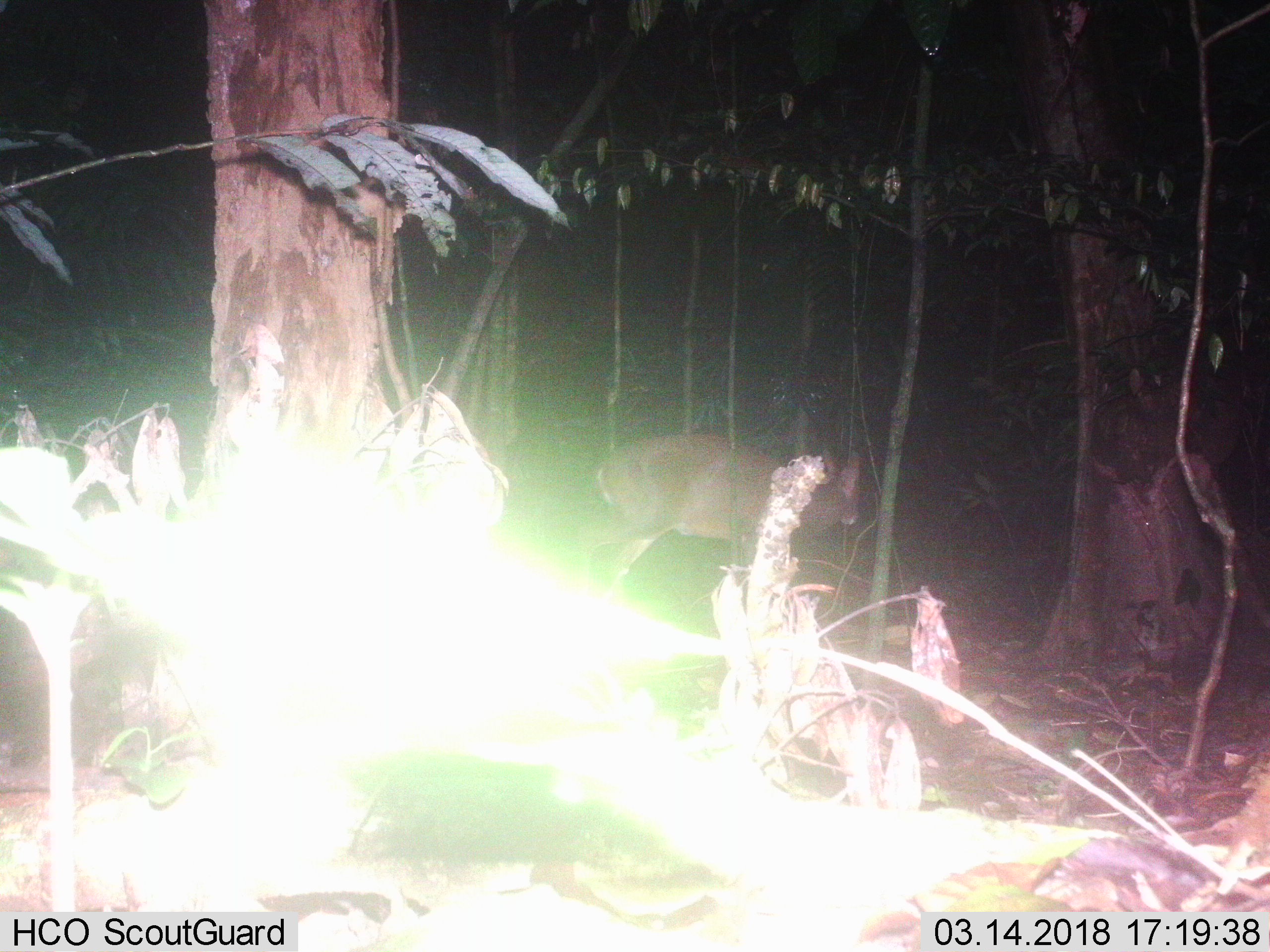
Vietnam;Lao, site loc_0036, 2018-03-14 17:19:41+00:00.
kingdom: Animalia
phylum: Chordata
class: Mammalia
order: Artiodactyla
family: Cervidae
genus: Muntiacus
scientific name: Muntiacus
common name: muntjacs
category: unidentified muntjac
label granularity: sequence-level